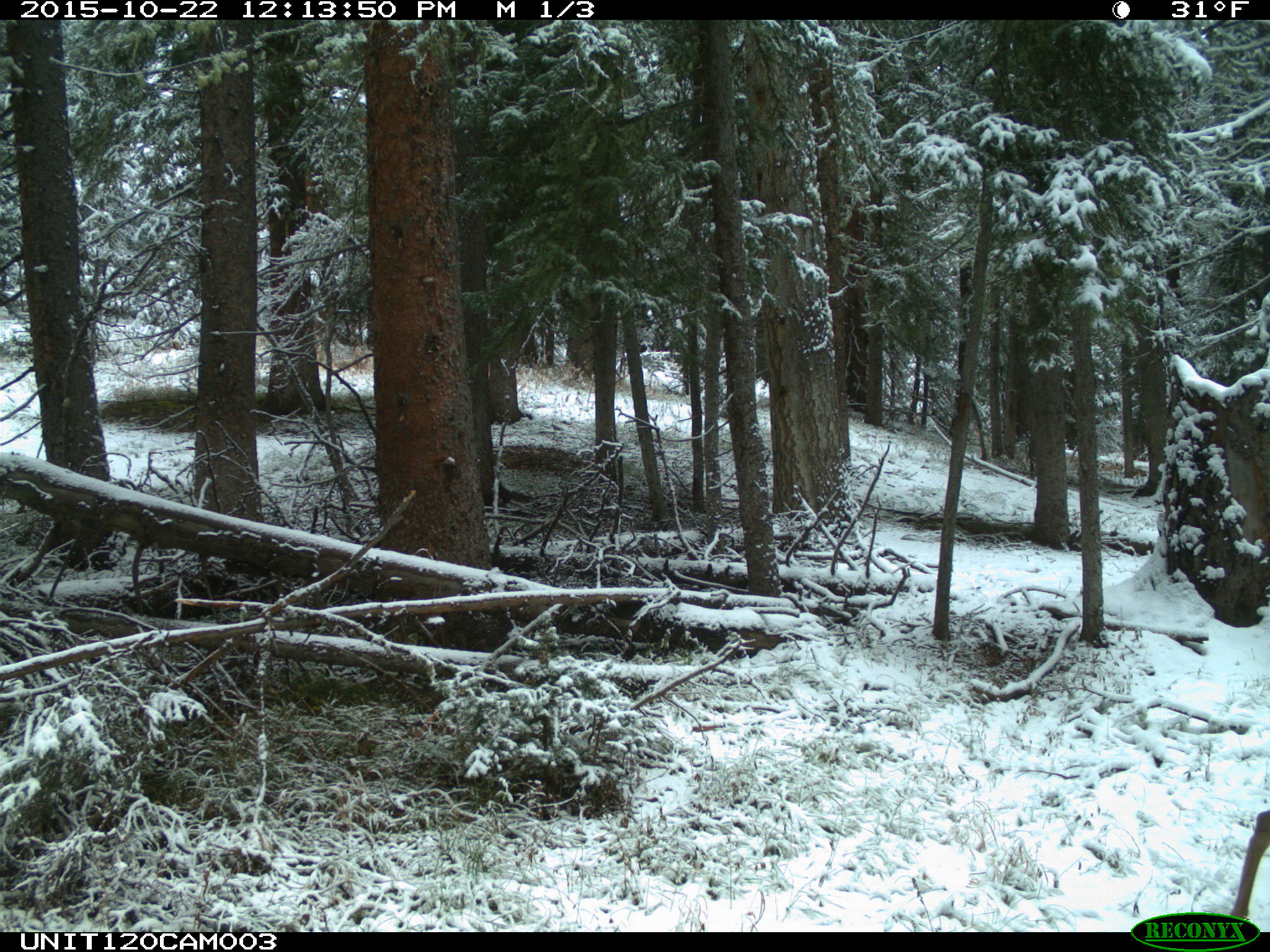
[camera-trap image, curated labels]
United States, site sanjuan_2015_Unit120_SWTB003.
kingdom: Animalia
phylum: Chordata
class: Mammalia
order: Artiodactyla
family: Cervidae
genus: Odocoileus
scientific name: Odocoileus hemionus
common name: mule deer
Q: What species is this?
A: Odocoileus hemionus (mule deer).